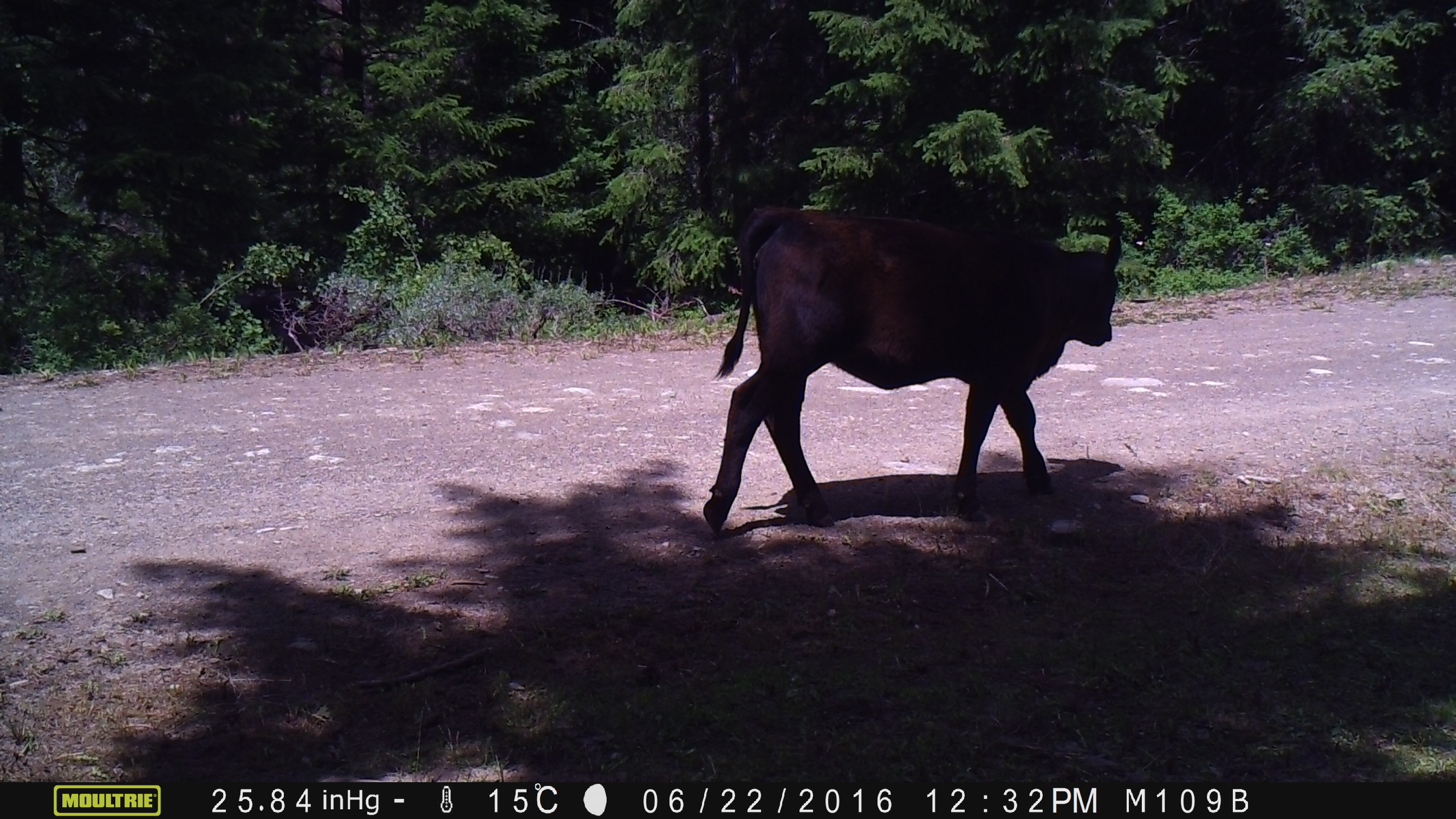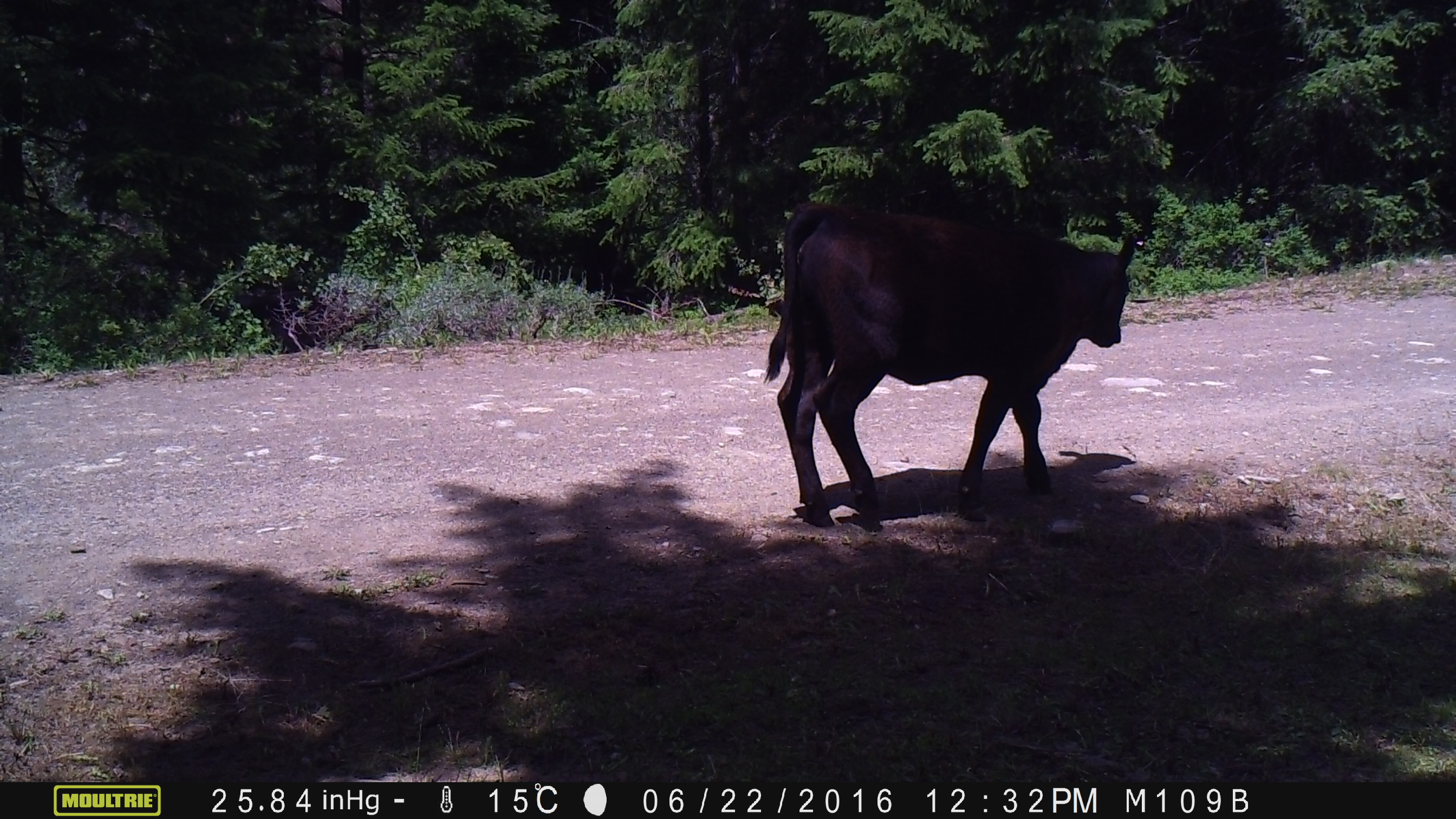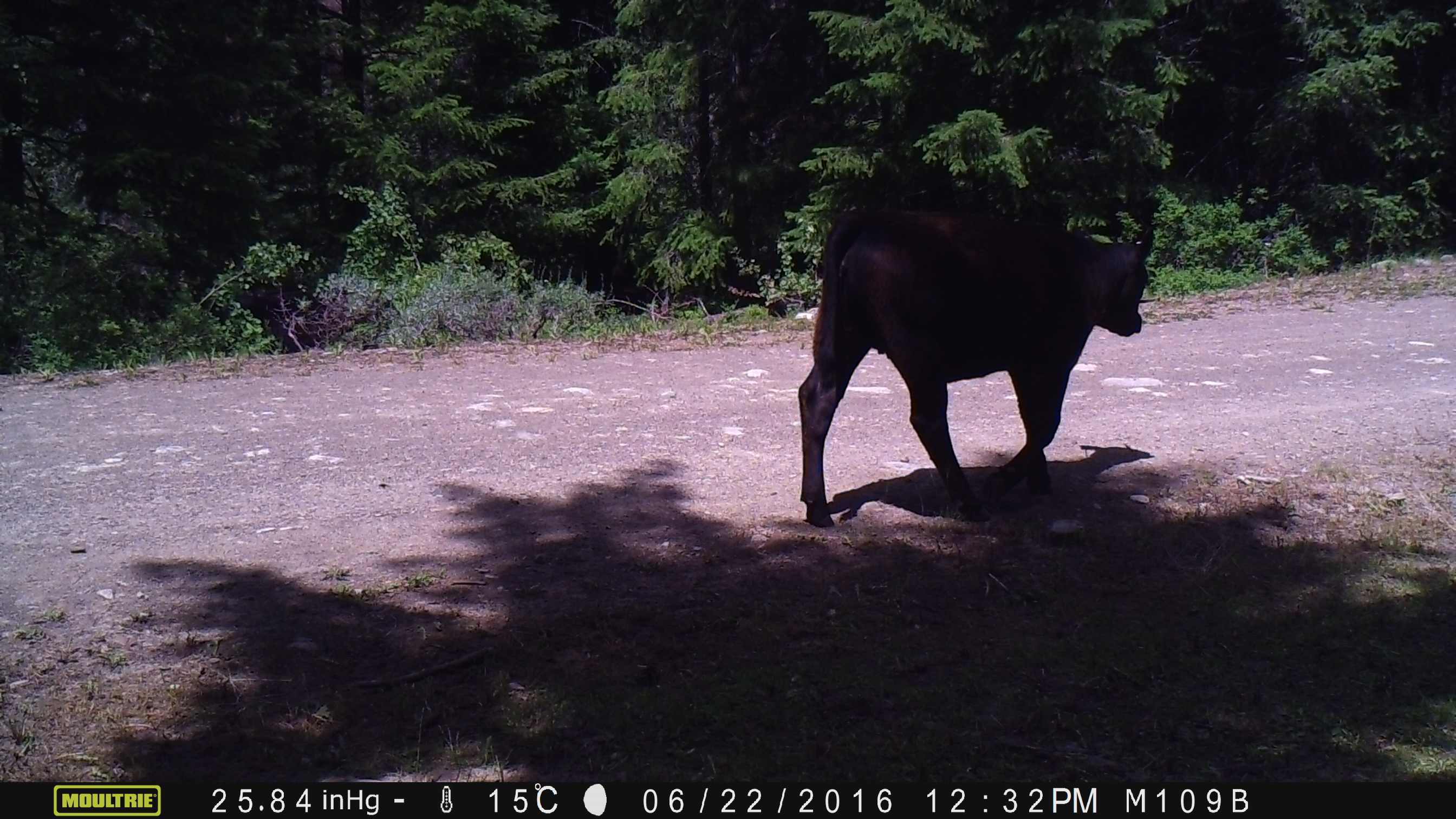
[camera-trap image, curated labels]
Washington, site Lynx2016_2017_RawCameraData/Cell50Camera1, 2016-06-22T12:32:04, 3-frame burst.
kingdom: Animalia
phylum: Chordata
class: Mammalia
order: Artiodactyla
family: Bovidae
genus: Bos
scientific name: Bos taurus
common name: domestic cattle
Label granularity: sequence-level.